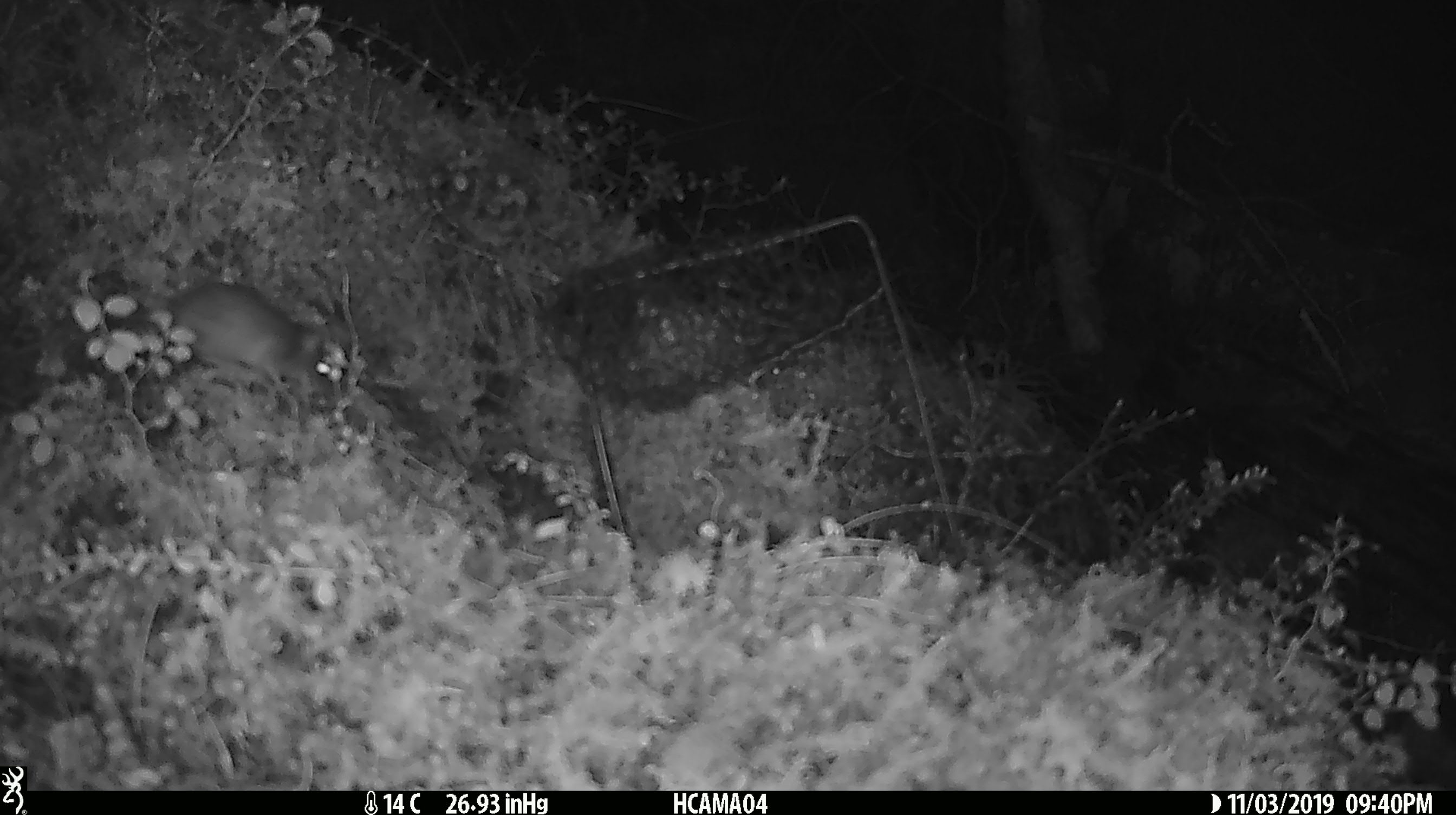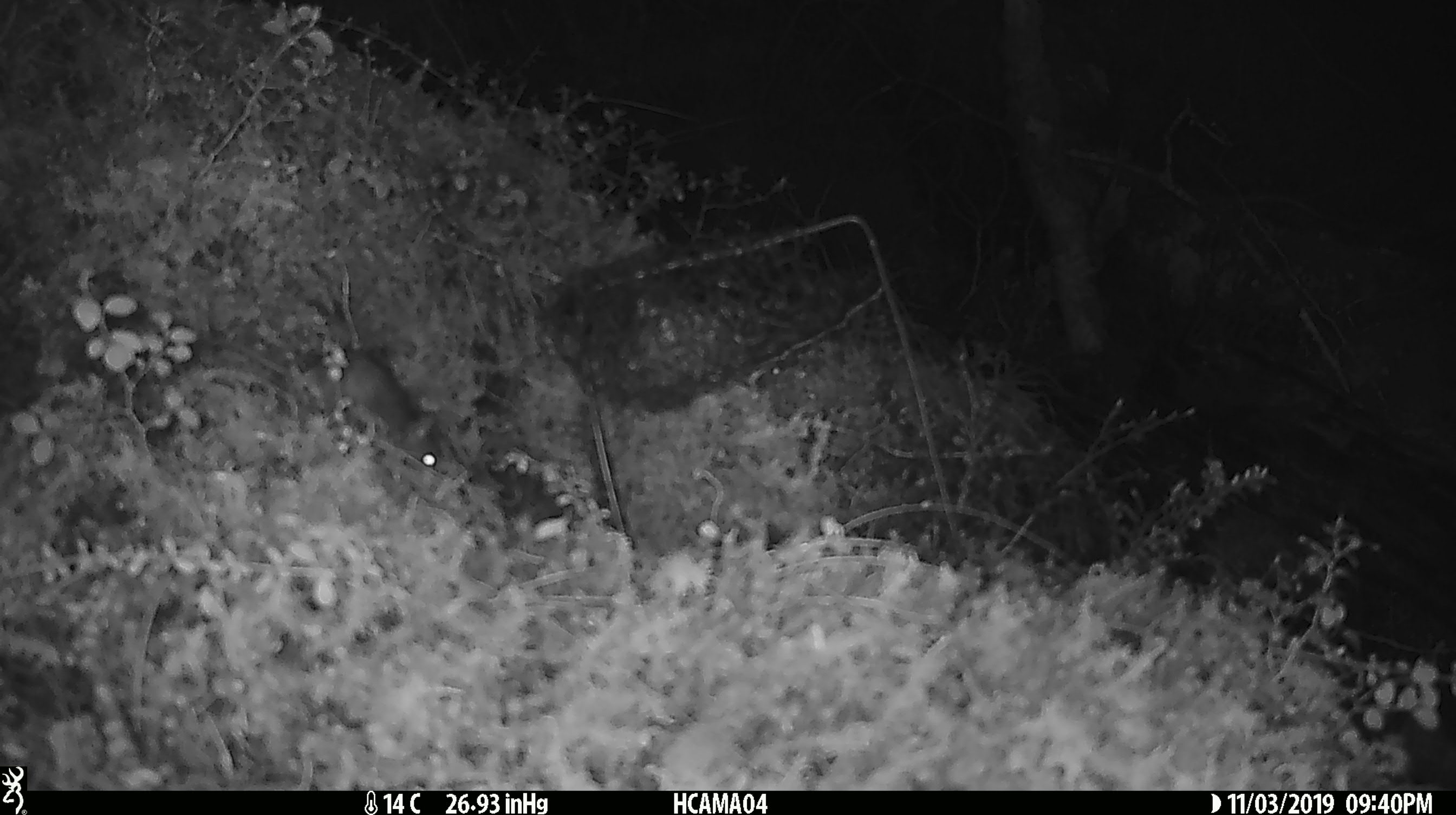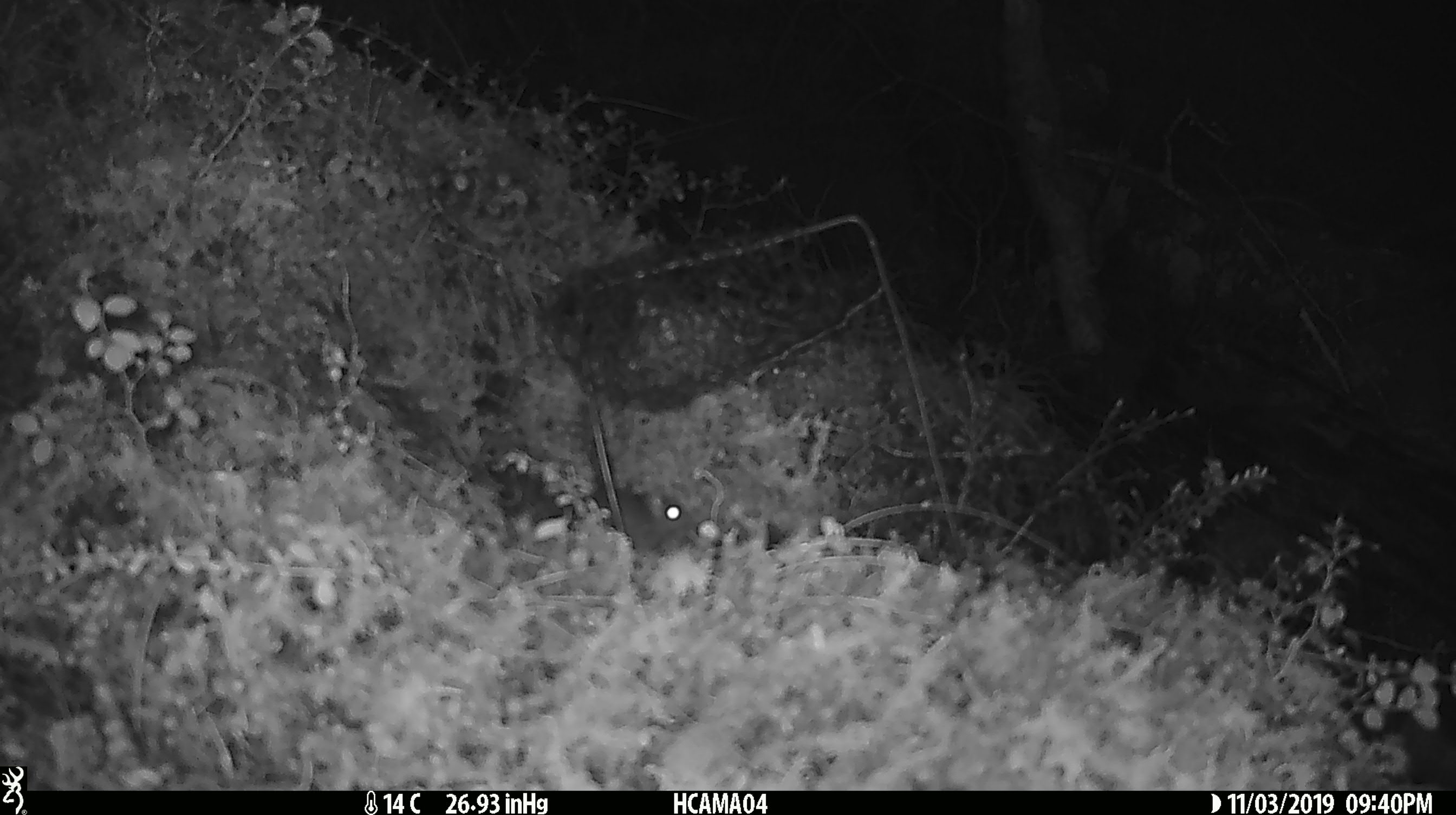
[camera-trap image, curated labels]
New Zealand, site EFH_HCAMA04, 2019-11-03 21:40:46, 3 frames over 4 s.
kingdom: Animalia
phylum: Chordata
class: Mammalia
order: Rodentia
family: Muridae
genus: Mus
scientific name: Mus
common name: mouse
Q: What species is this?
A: Mouse (Mus).